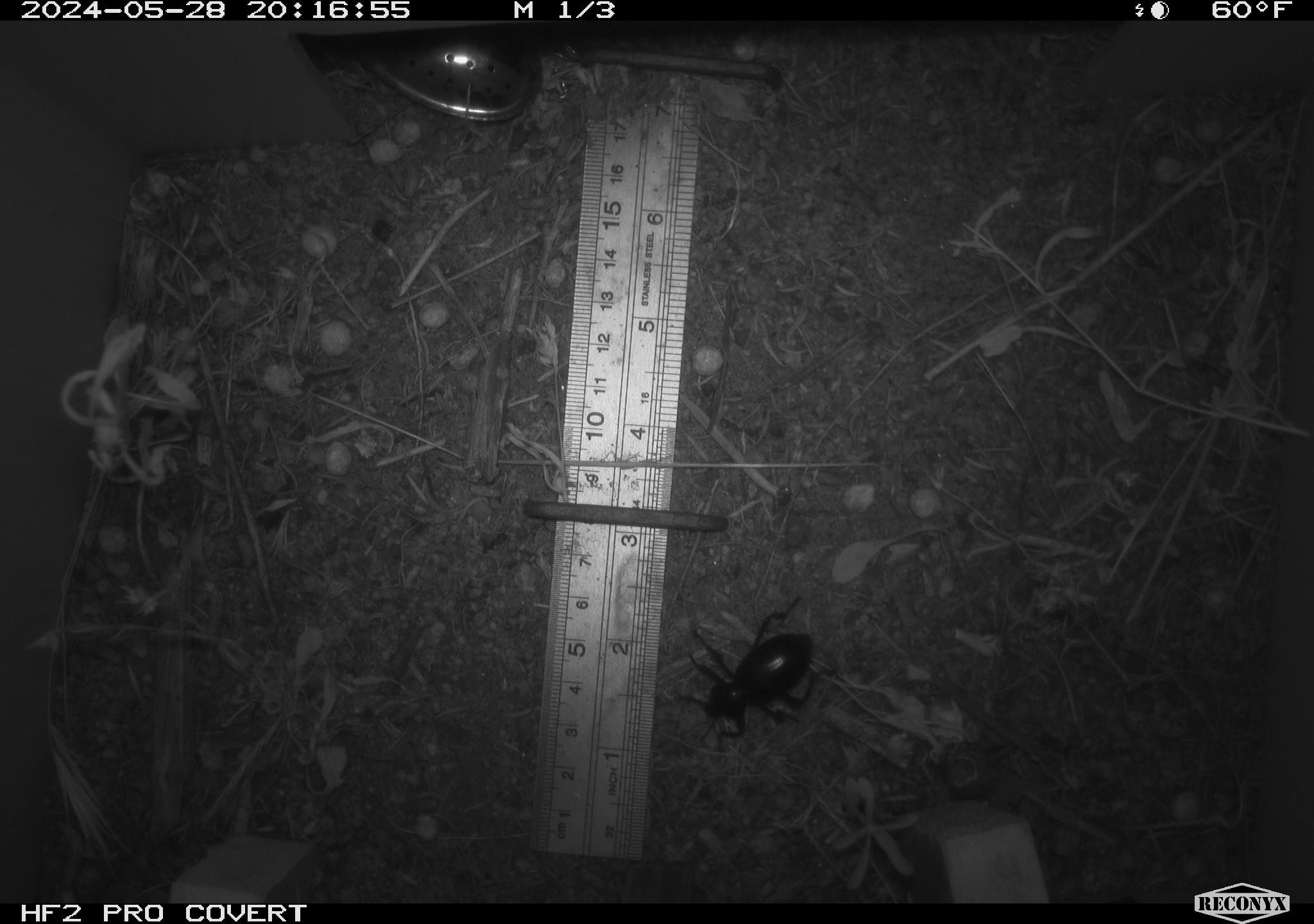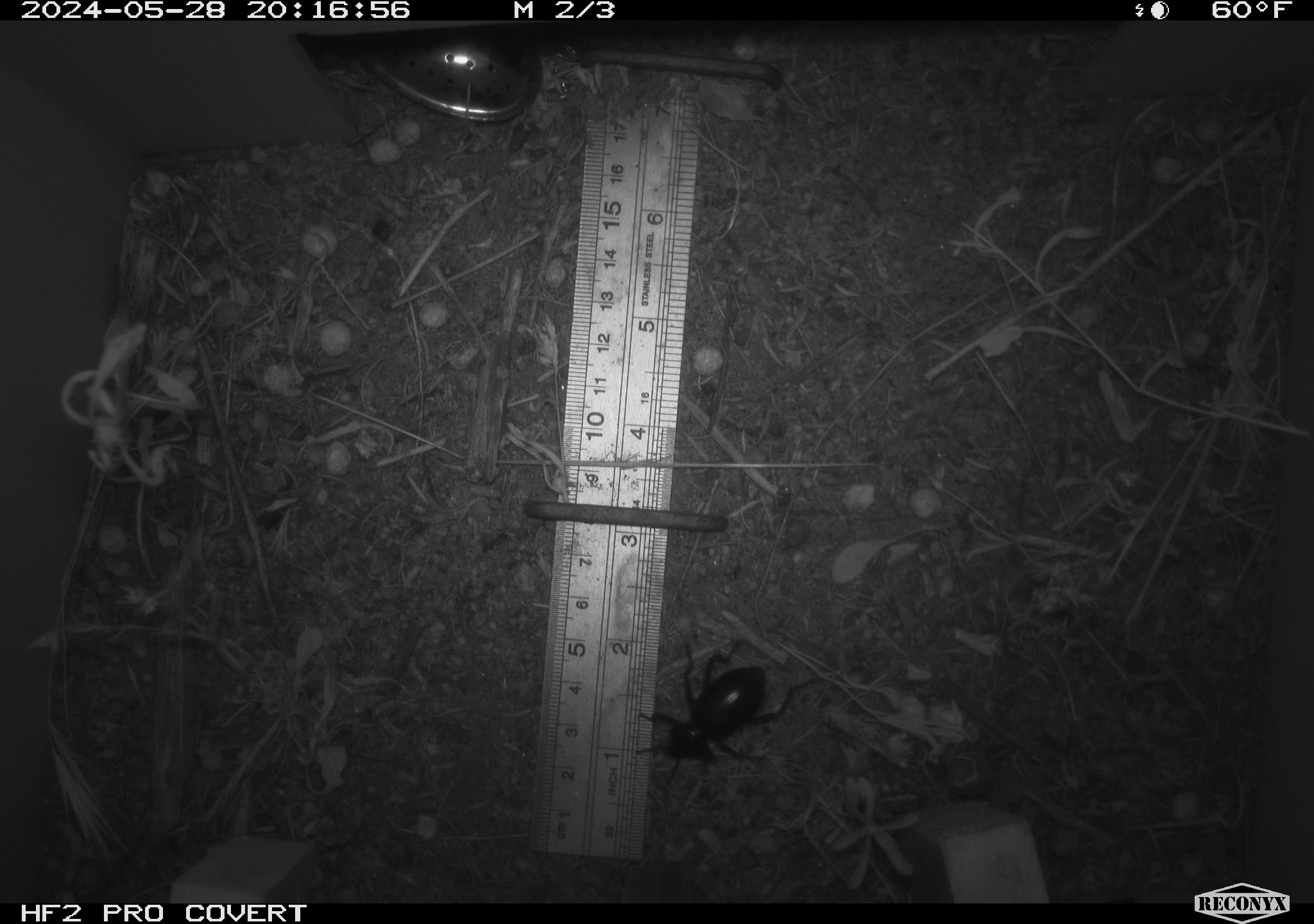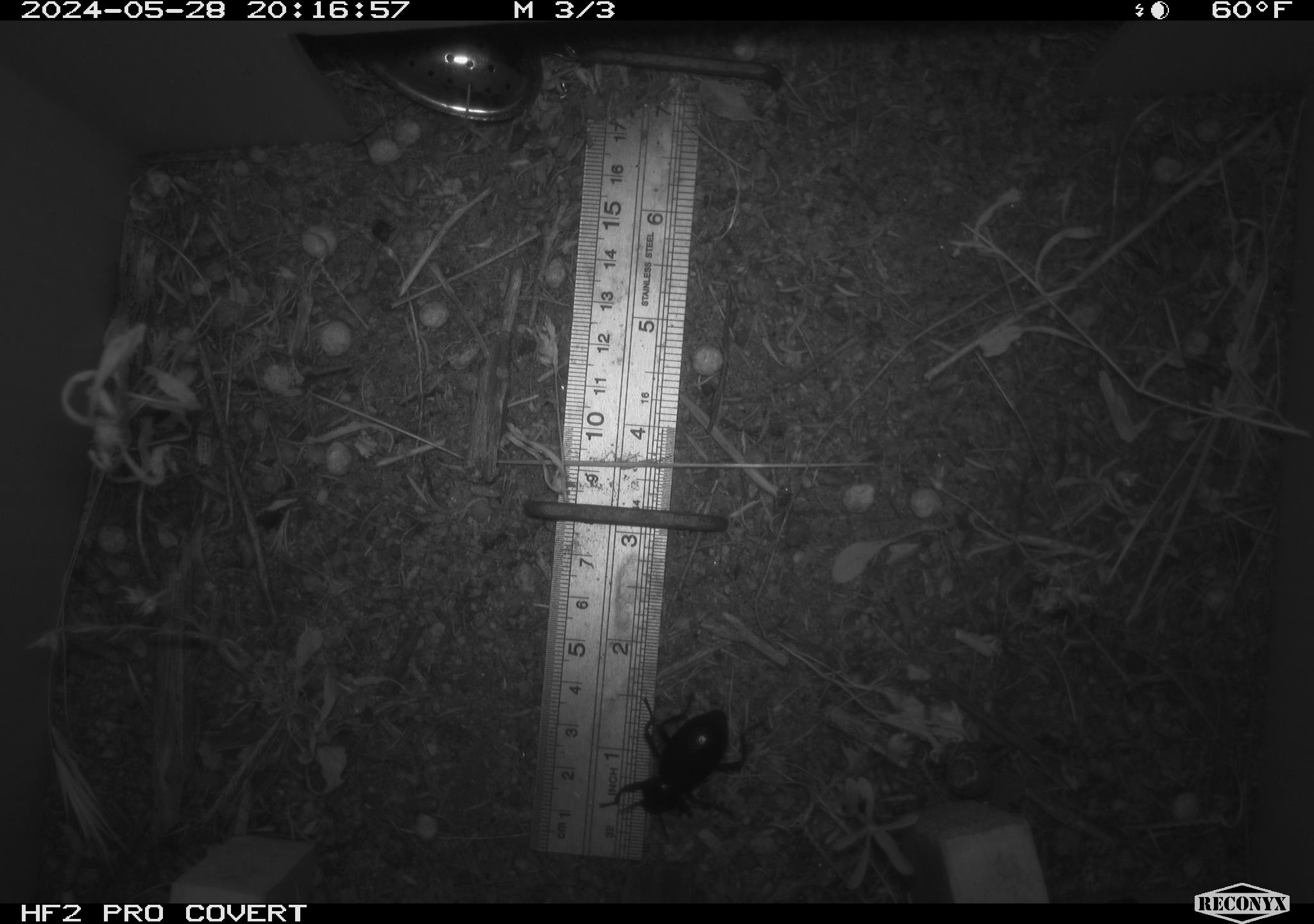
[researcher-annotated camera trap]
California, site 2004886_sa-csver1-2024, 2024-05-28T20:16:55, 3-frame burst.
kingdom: Animalia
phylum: Arthropoda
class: Insecta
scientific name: Insecta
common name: insect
Insect (Insecta).